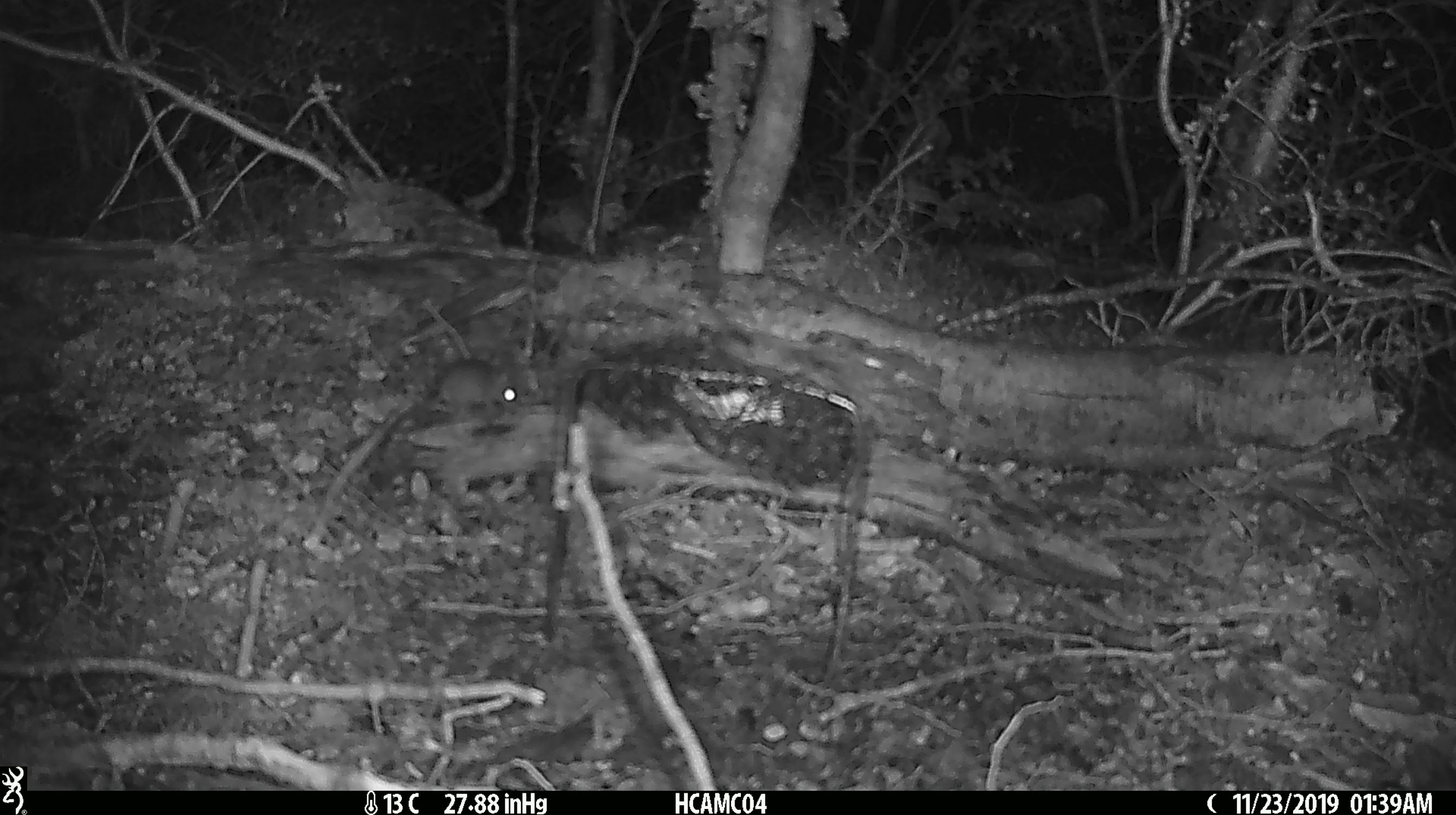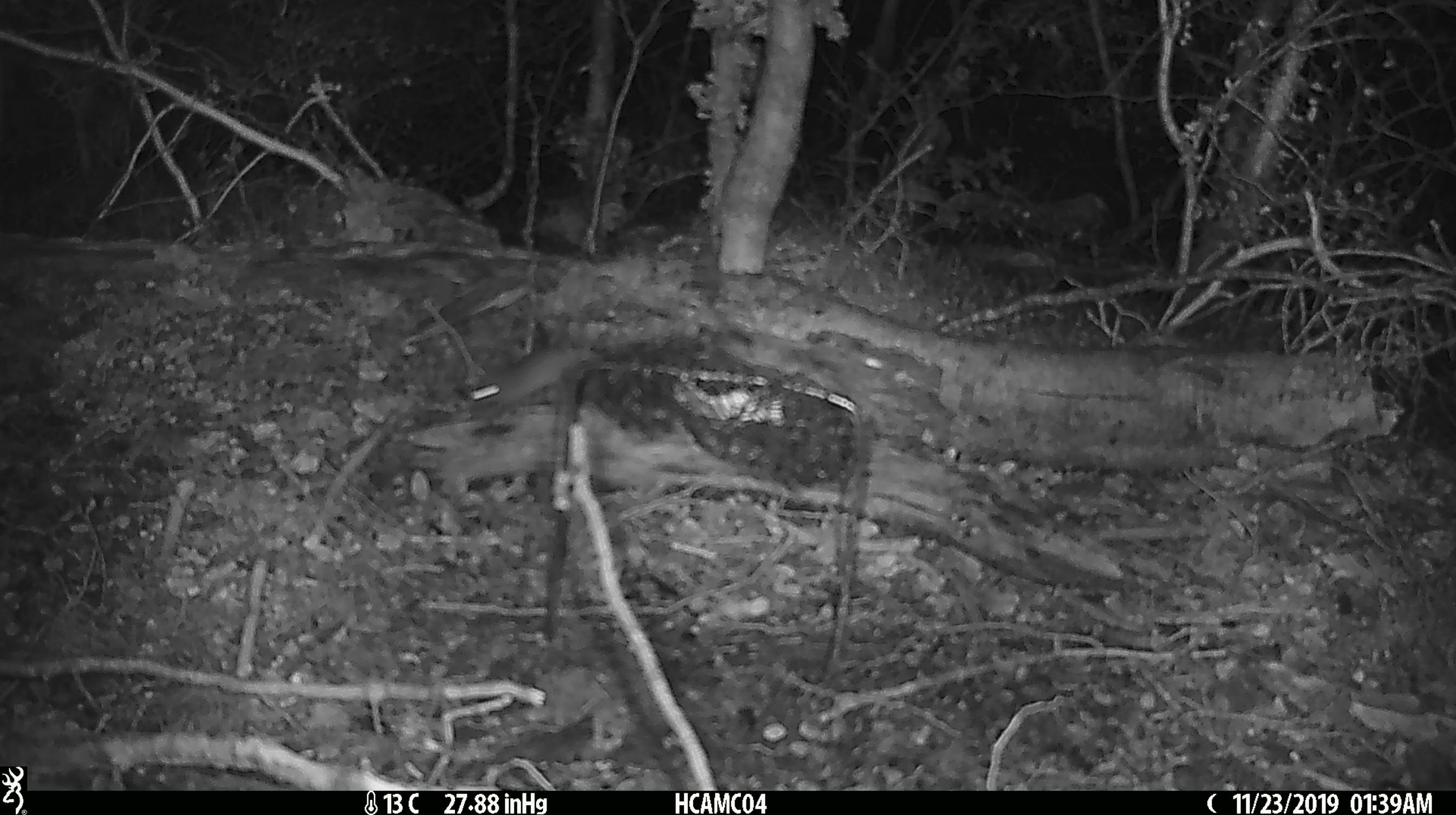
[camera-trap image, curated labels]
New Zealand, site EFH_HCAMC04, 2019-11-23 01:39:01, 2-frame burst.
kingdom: Animalia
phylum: Chordata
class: Mammalia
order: Rodentia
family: Muridae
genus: Mus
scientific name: Mus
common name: mouse